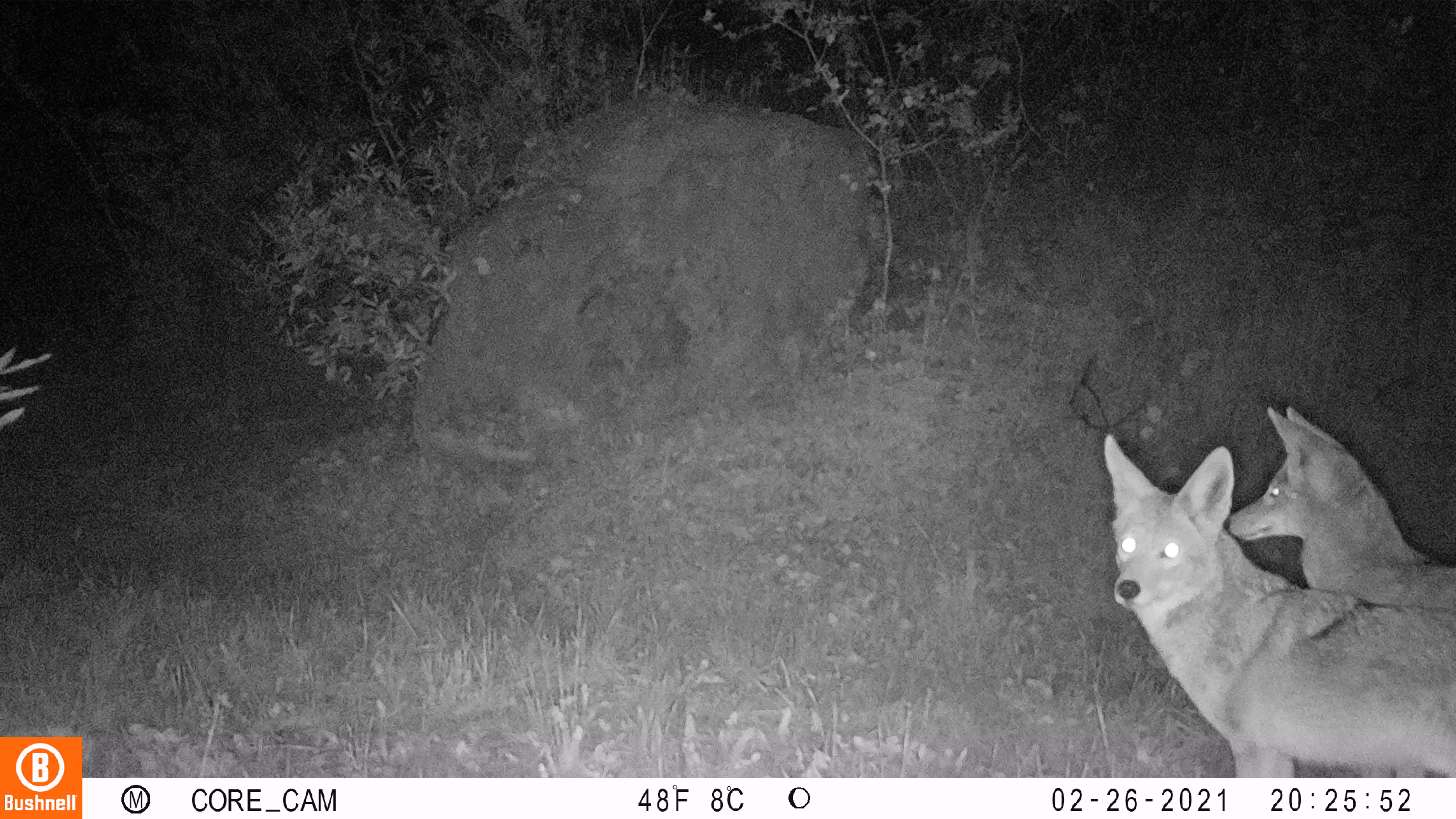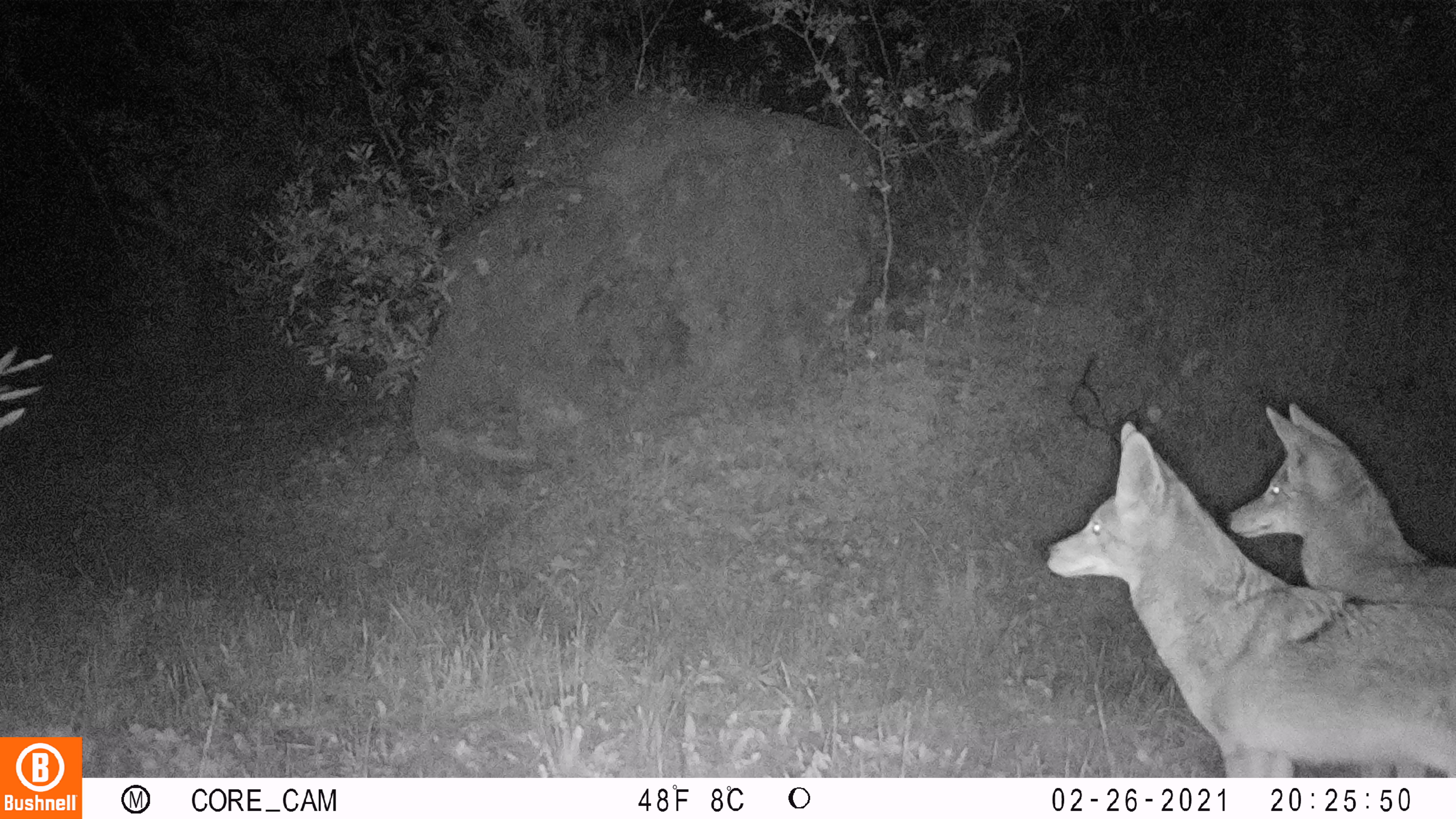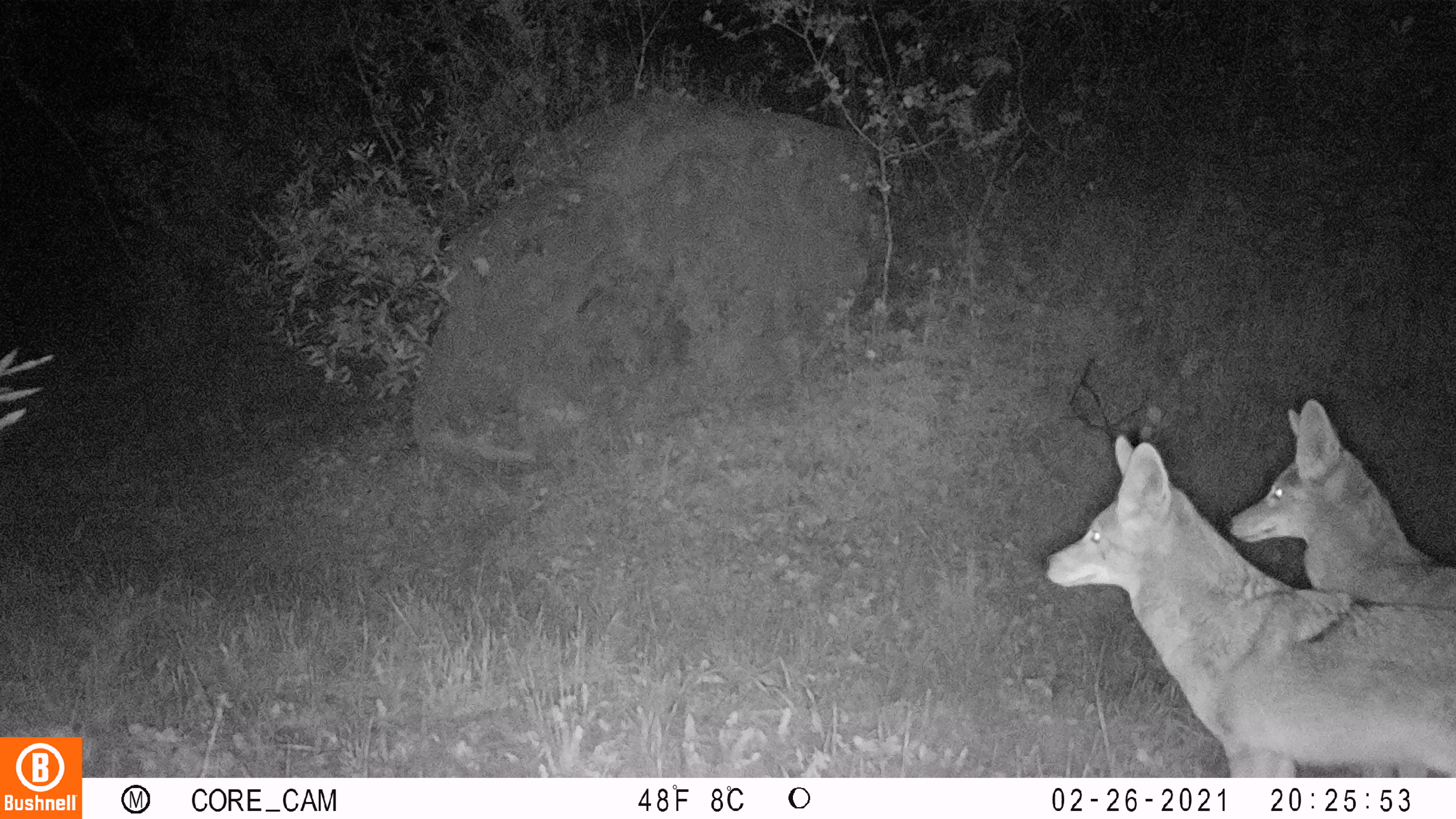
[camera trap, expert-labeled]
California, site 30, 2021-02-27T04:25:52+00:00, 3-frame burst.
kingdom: Animalia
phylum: Chordata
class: Mammalia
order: Carnivora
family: Canidae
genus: Canis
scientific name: Canis latrans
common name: coyote